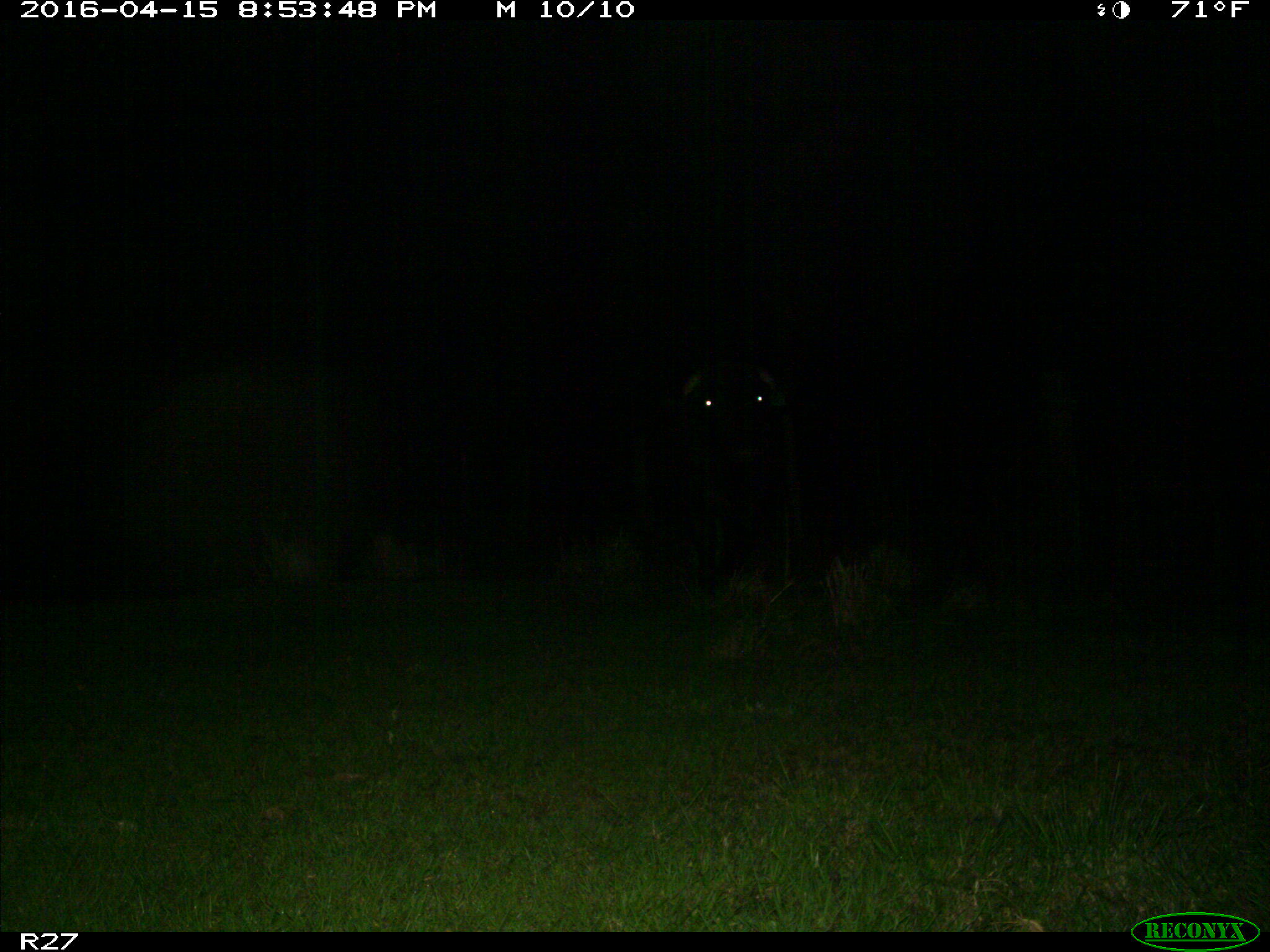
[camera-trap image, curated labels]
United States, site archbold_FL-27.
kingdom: Animalia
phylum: Chordata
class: Mammalia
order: Artiodactyla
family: Bovidae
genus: Bos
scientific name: Bos taurus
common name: domestic cow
Bos taurus (domestic cow).